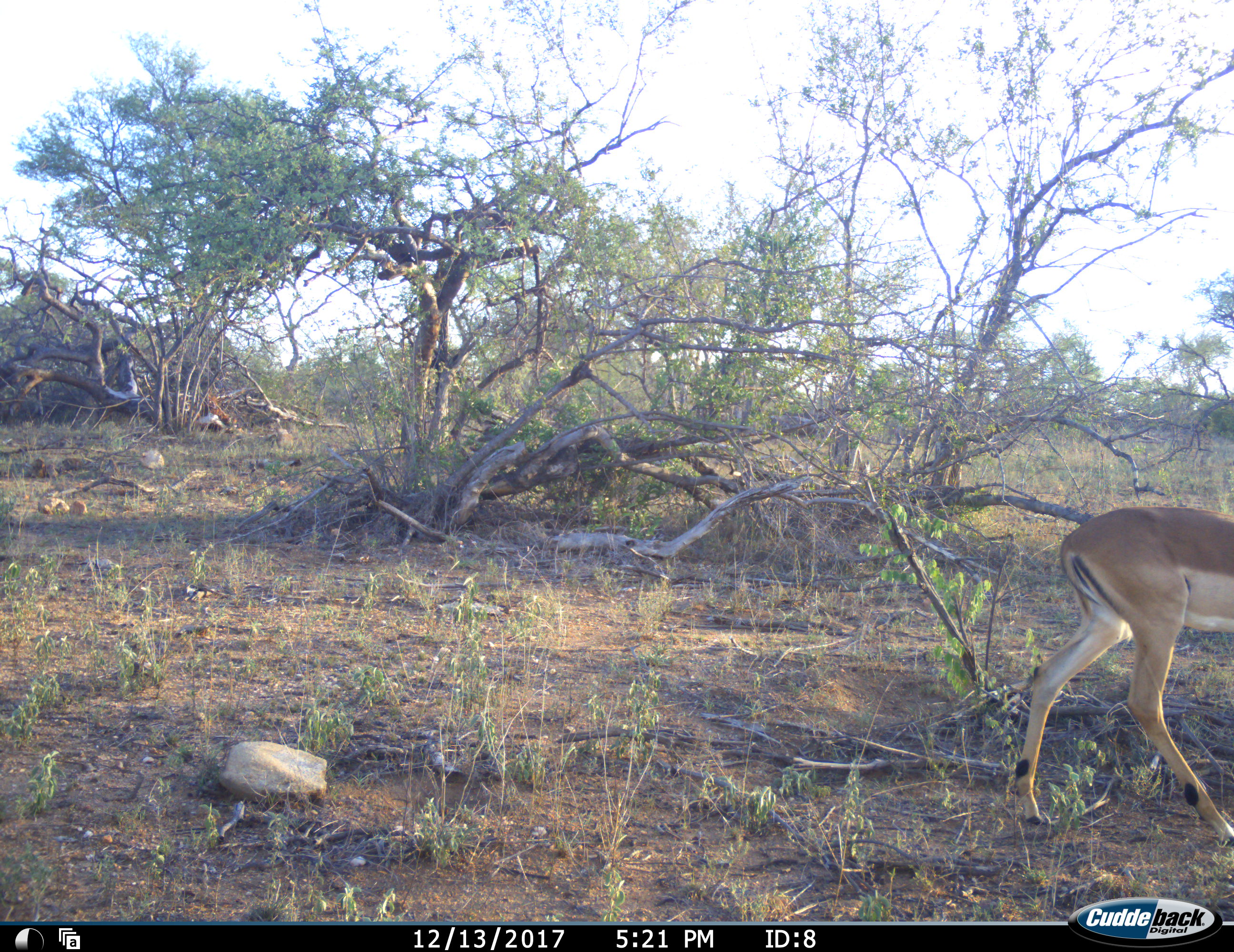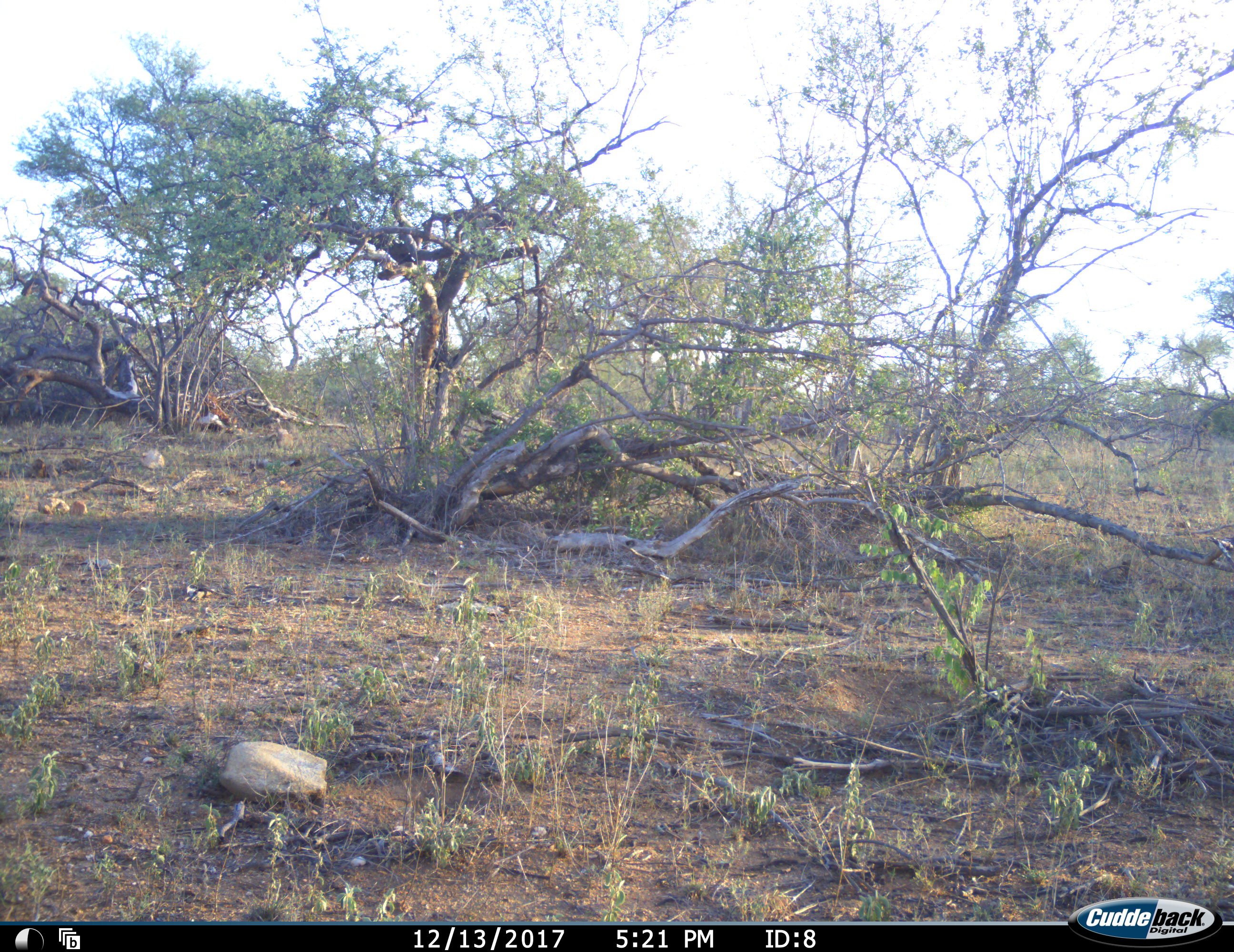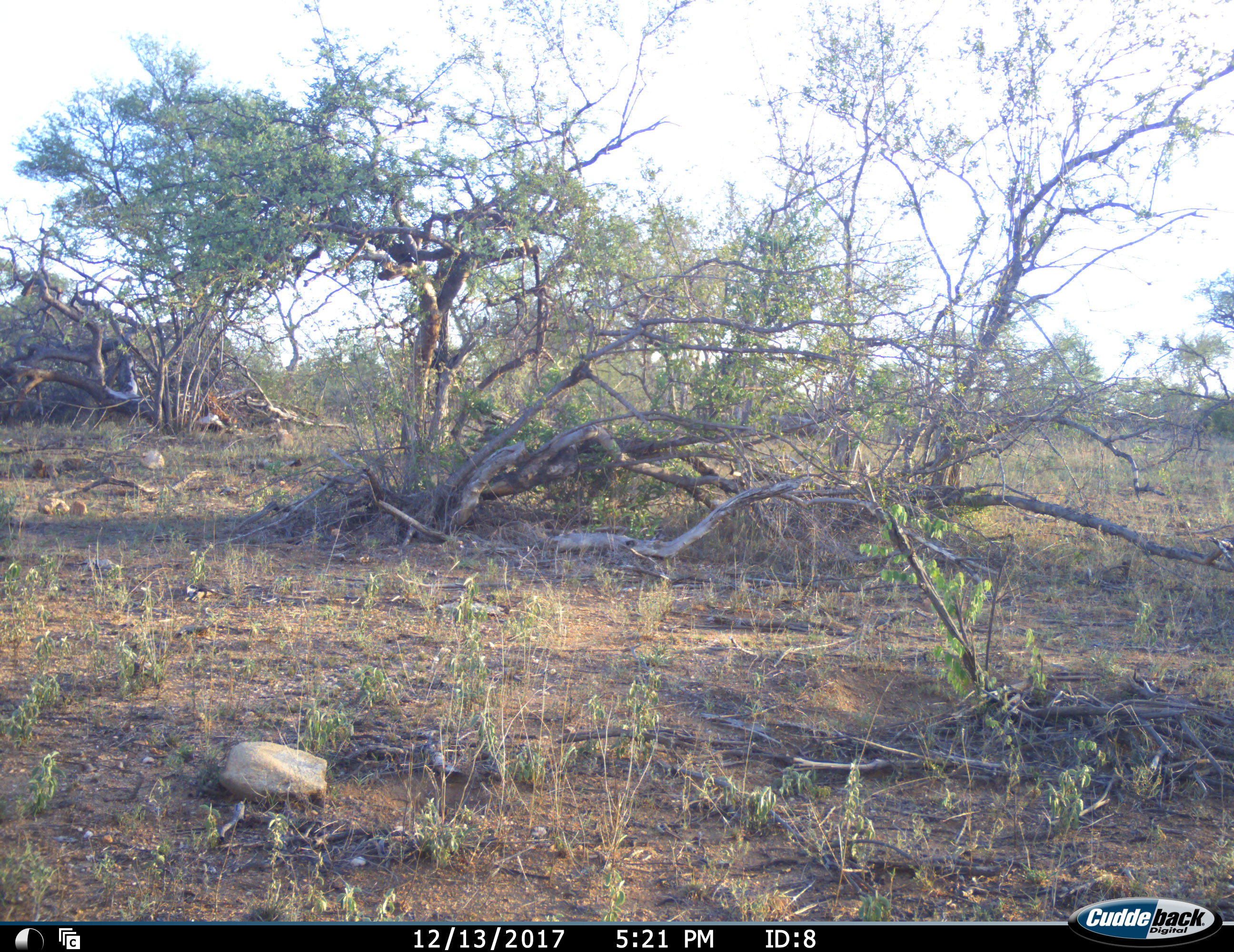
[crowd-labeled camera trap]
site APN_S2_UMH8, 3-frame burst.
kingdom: Animalia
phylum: Chordata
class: Mammalia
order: Artiodactyla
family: Bovidae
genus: Aepyceros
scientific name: Aepyceros melampus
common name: impala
Impala (Aepyceros melampus), count 1. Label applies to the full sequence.